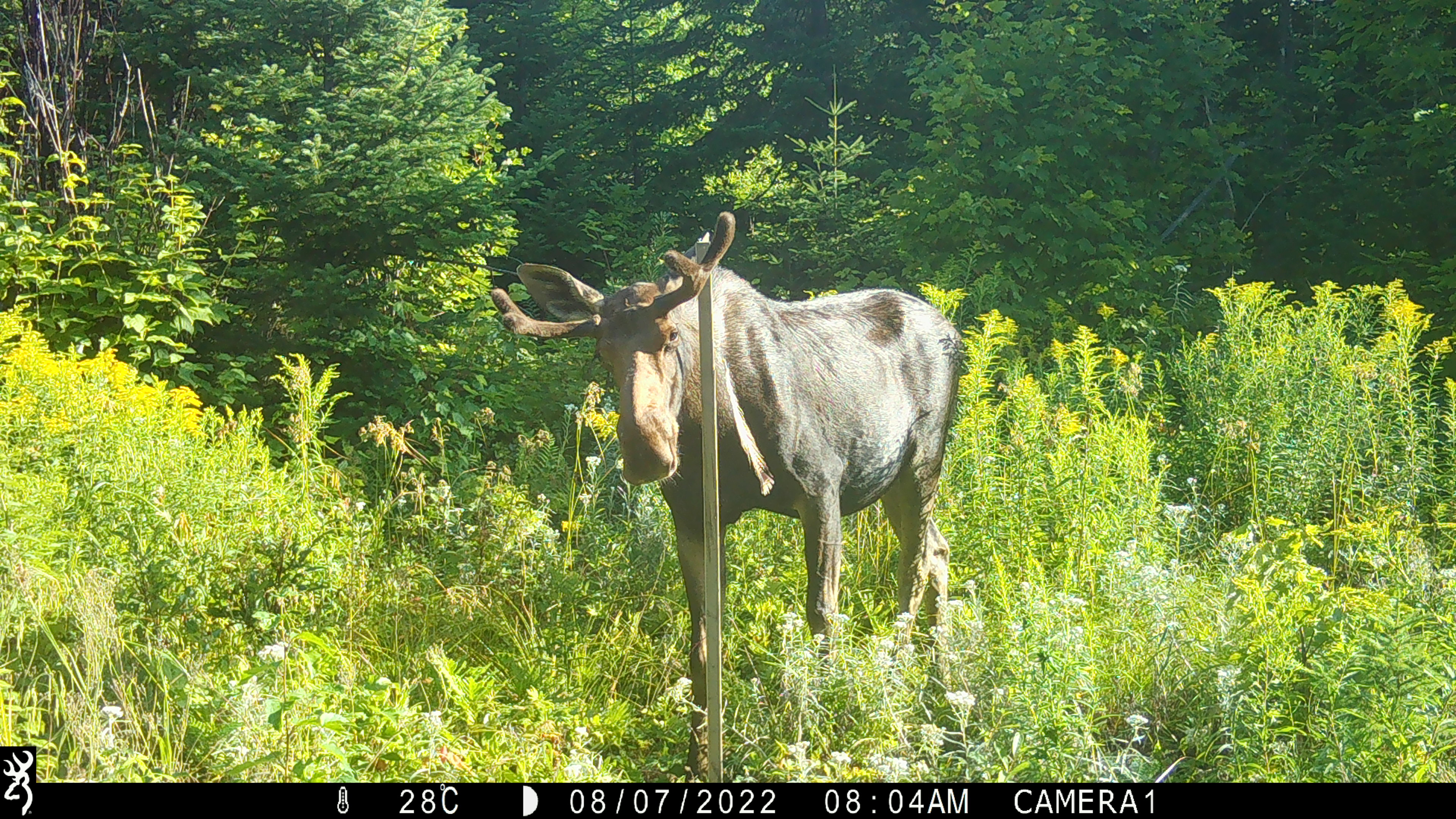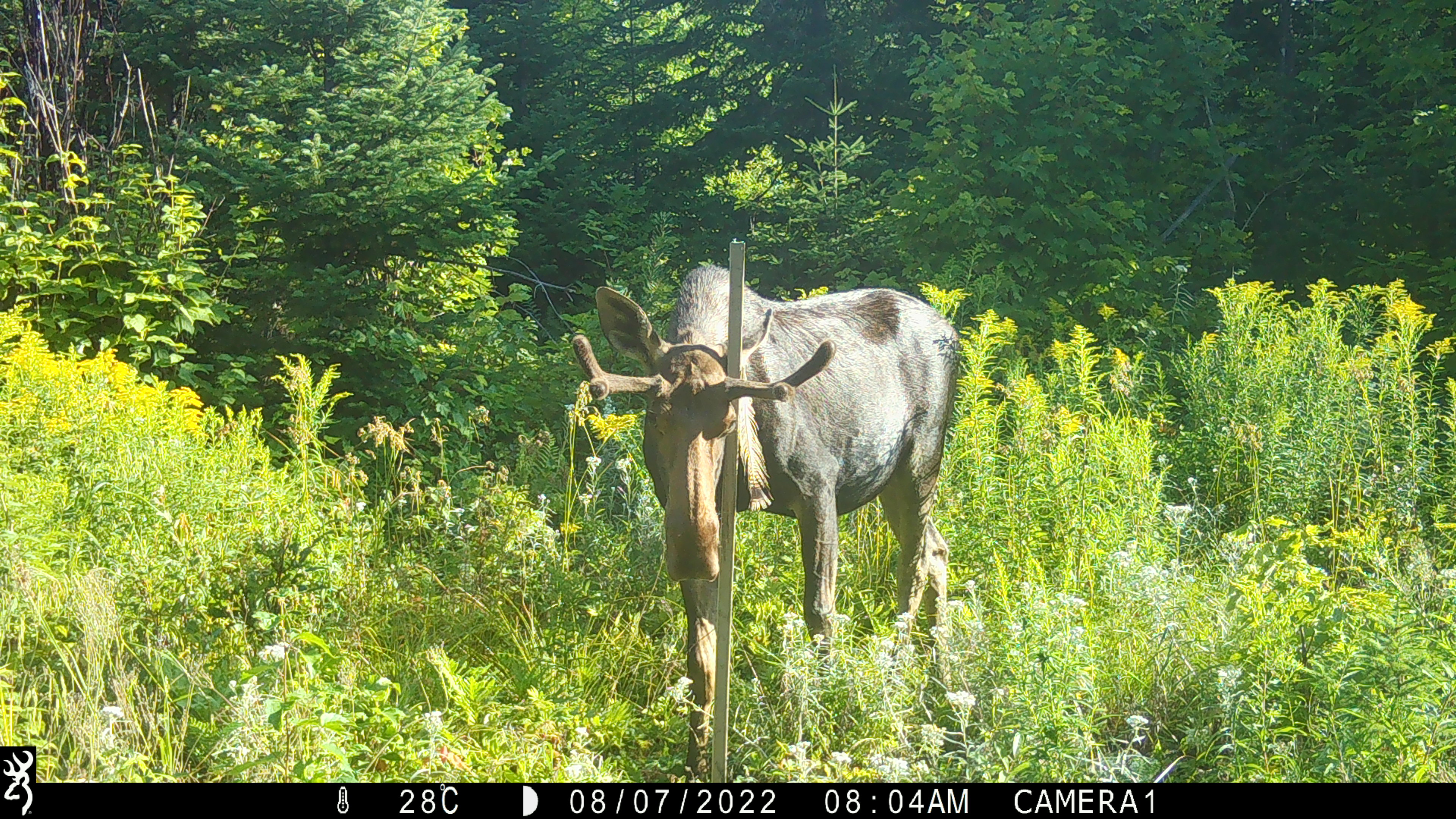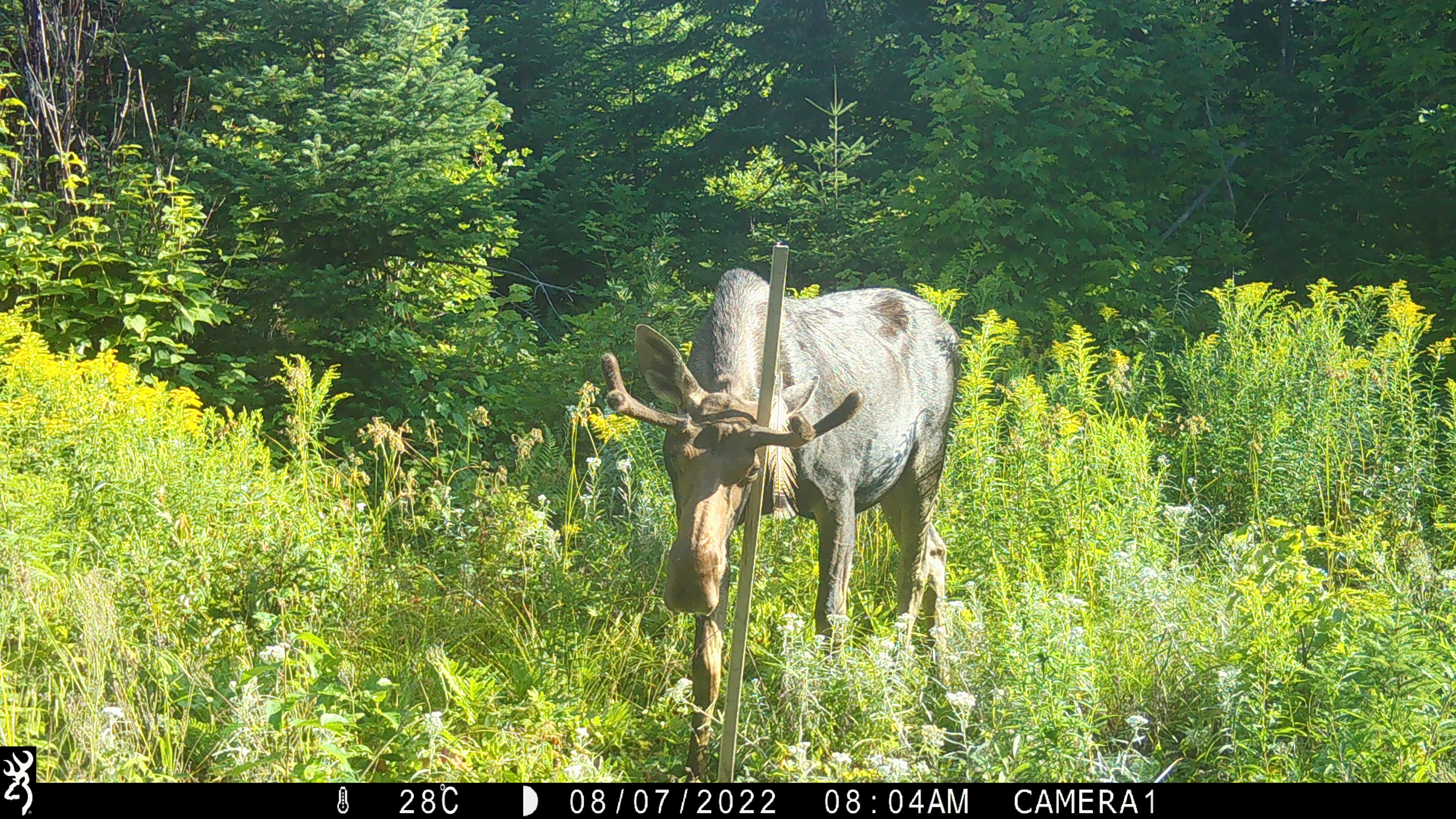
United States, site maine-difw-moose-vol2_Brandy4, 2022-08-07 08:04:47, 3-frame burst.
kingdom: Animalia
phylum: Chordata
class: Mammalia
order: Artiodactyla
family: Cervidae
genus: Alces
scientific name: Alces alces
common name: moose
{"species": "moose (Alces alces)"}